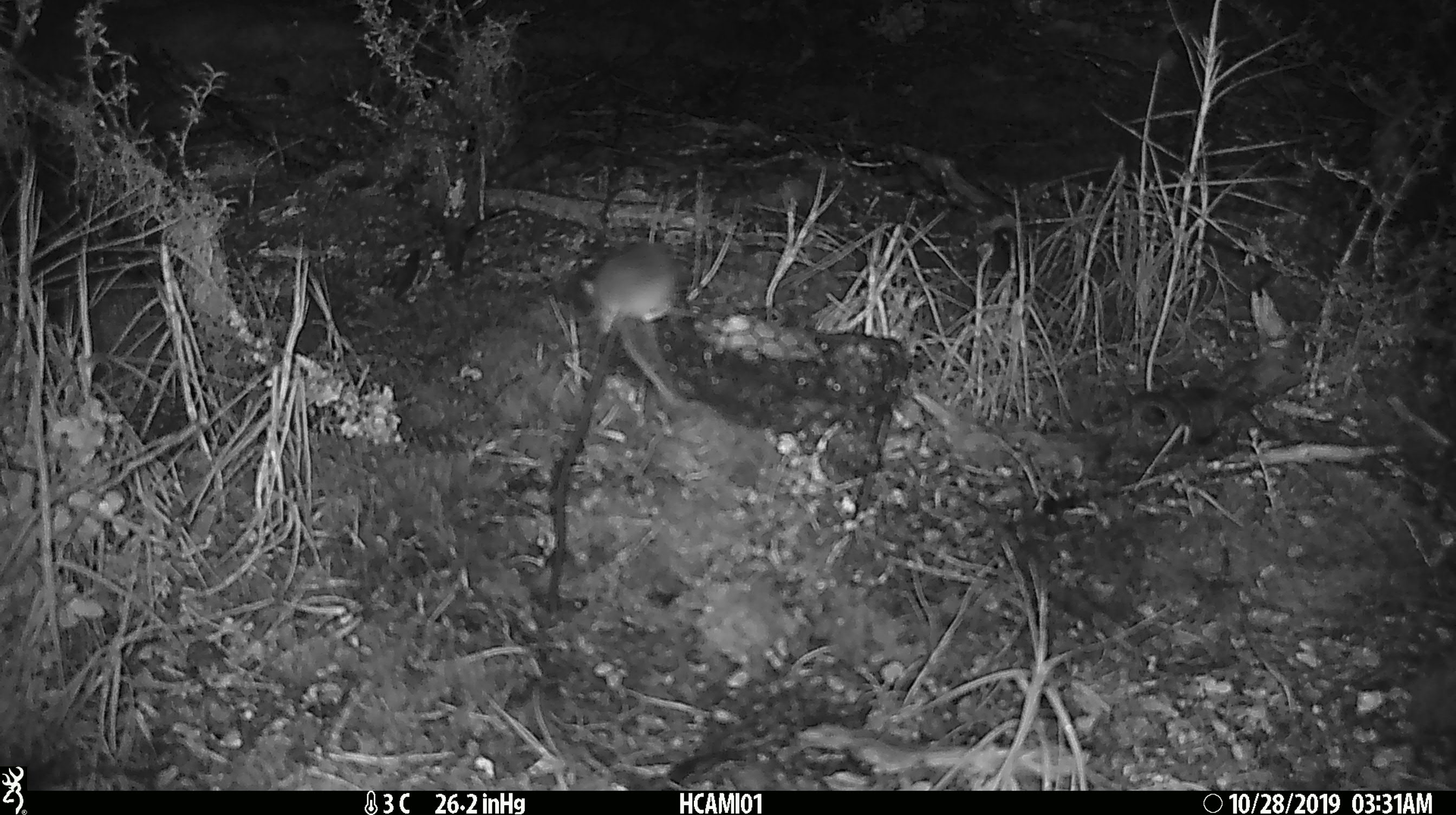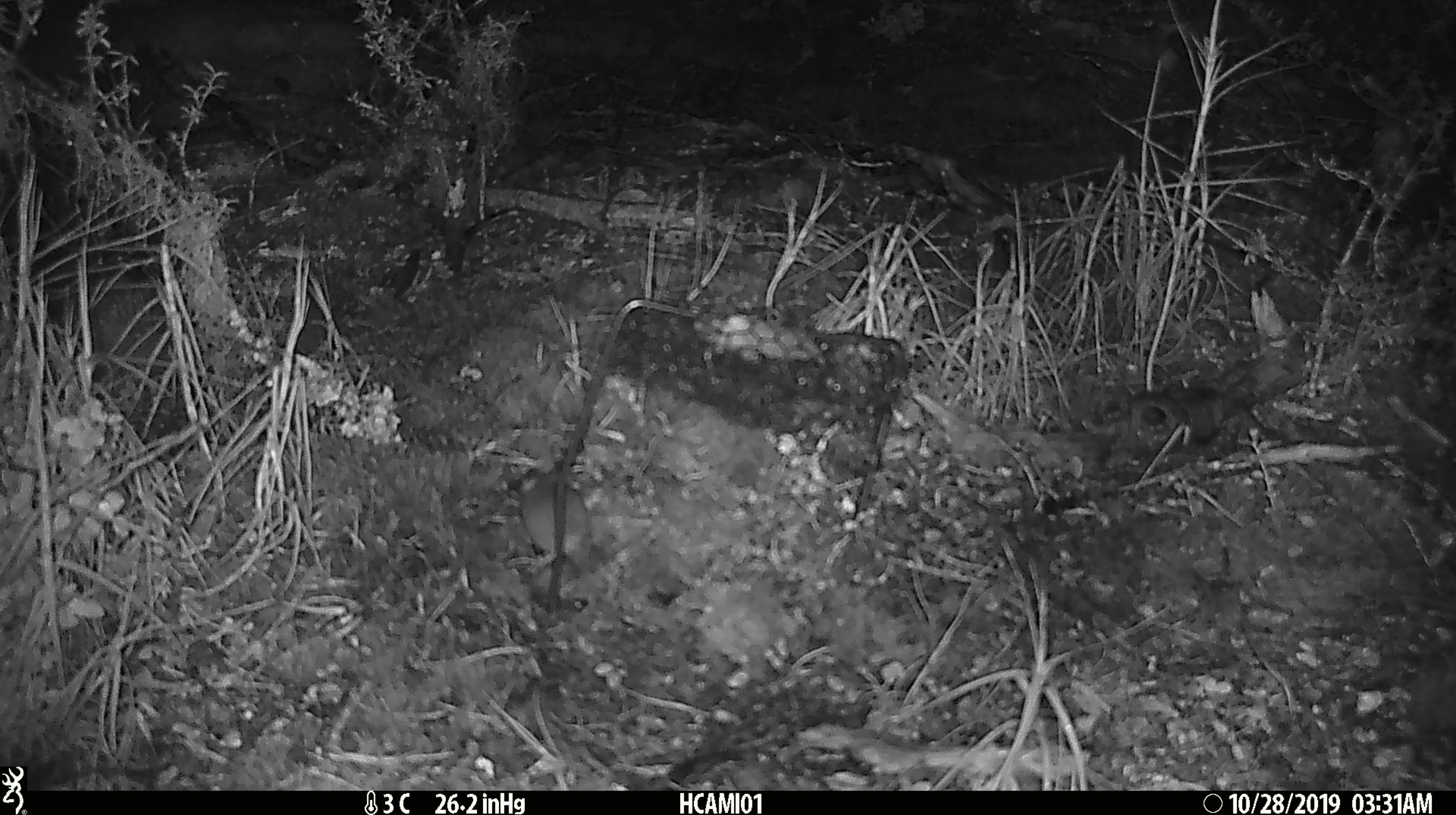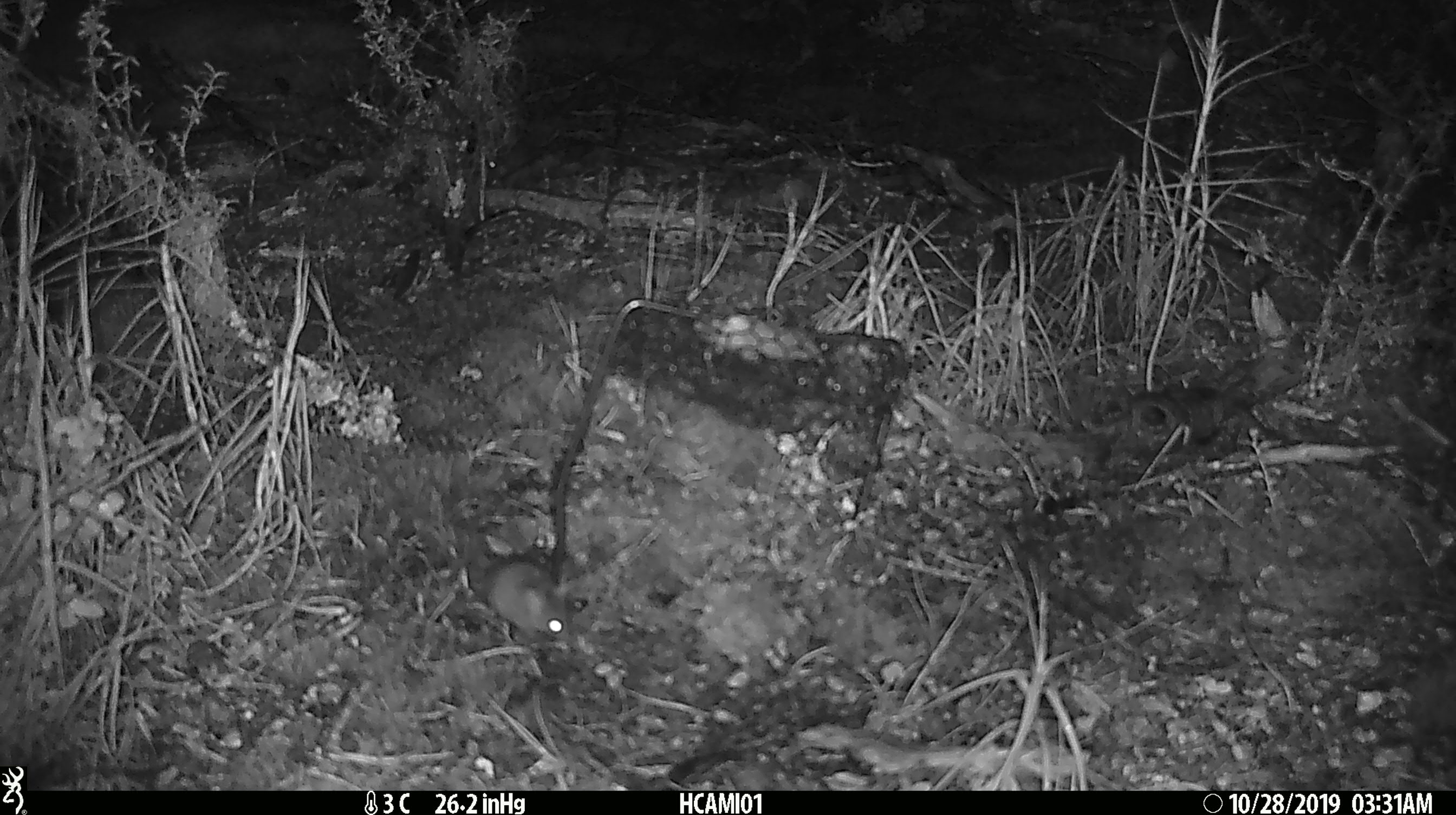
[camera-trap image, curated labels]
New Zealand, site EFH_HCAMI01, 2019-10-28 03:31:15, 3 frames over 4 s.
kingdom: Animalia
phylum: Chordata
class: Mammalia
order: Rodentia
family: Muridae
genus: Mus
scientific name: Mus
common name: mouse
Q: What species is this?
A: Mouse (Mus).